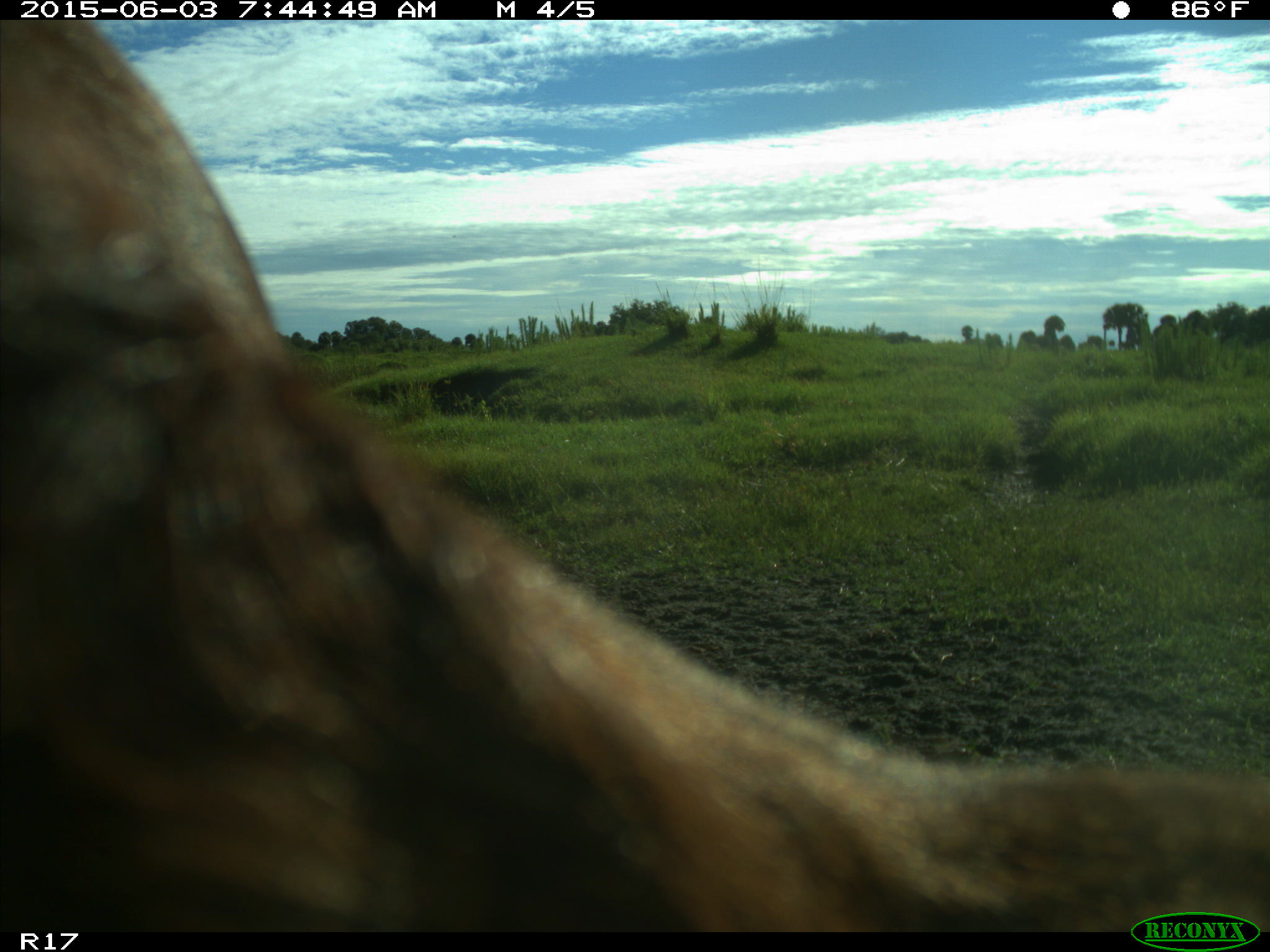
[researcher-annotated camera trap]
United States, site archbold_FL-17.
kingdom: Animalia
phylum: Chordata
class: Mammalia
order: Artiodactyla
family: Bovidae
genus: Bos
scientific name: Bos taurus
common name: domestic cow